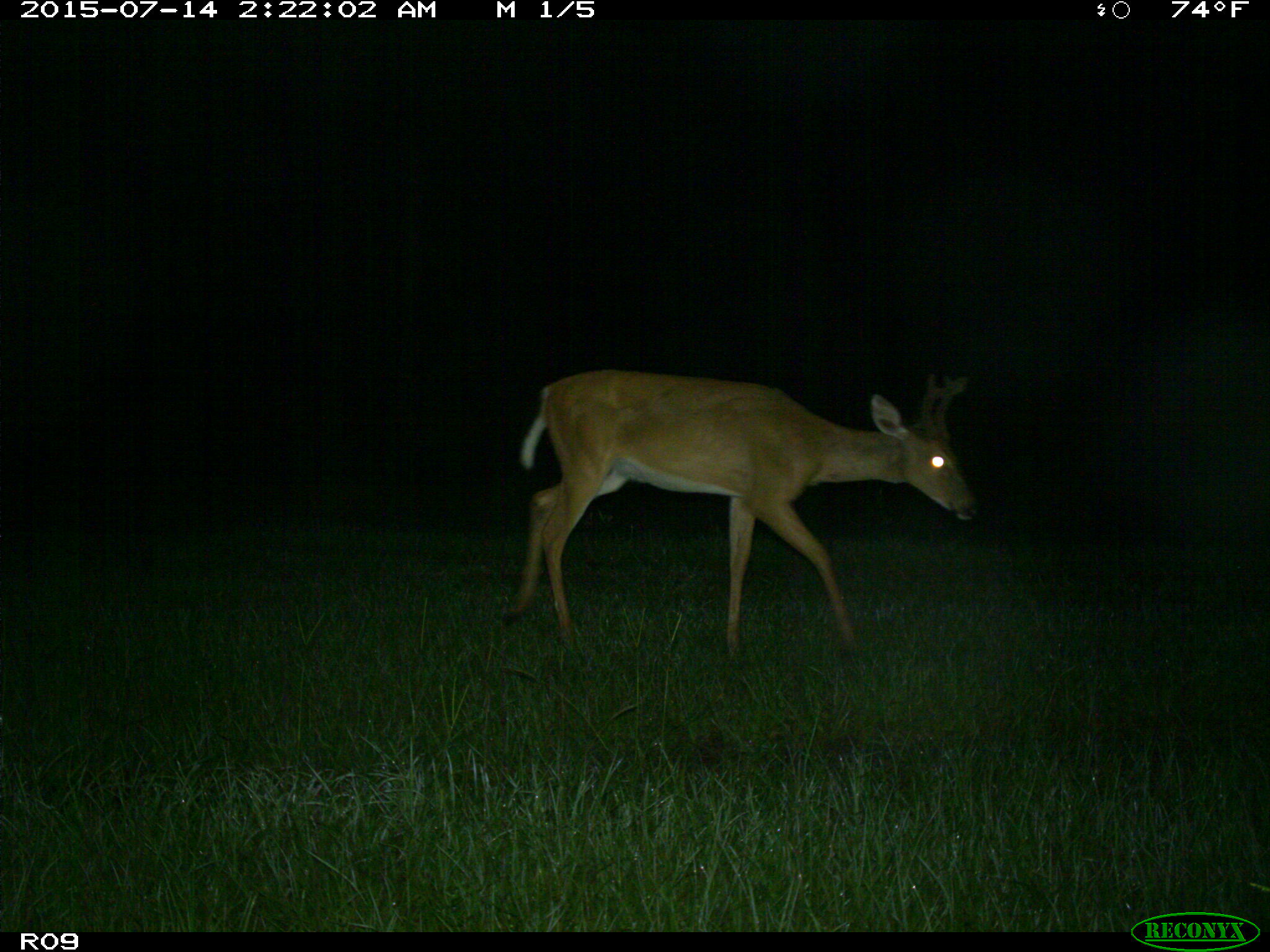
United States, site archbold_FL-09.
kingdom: Animalia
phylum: Chordata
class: Mammalia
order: Artiodactyla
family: Cervidae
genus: Odocoileus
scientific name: Odocoileus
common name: deer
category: unidentified deer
Unidentified deer (deer) (Odocoileus).